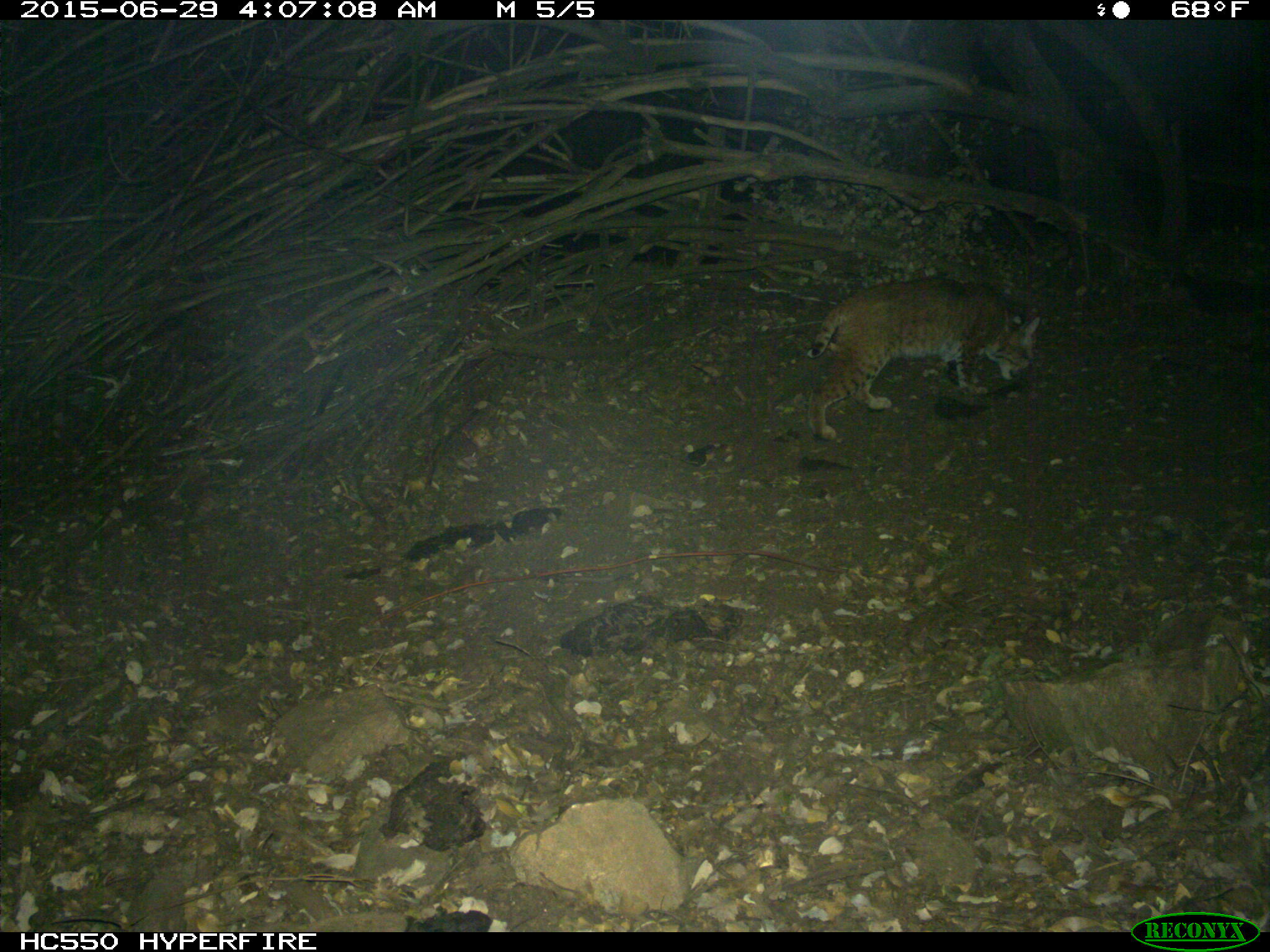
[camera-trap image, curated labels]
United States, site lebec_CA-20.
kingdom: Animalia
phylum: Chordata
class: Mammalia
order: Carnivora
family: Felidae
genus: Lynx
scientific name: Lynx rufus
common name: bobcat